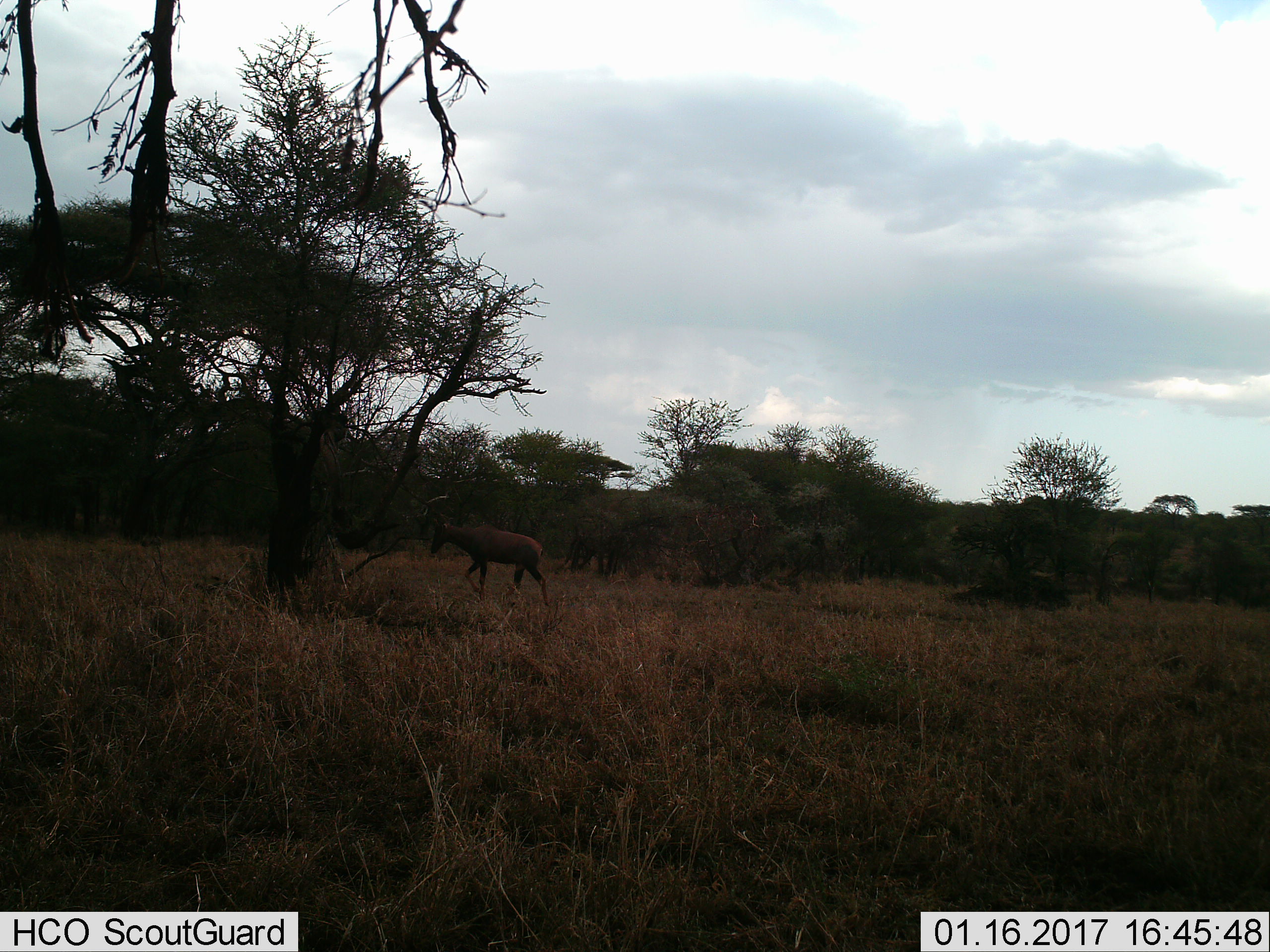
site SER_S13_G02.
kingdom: Animalia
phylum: Chordata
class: Mammalia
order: Artiodactyla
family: Bovidae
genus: Damaliscus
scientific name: Damaliscus lunatus jimela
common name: topi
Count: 1.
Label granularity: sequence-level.